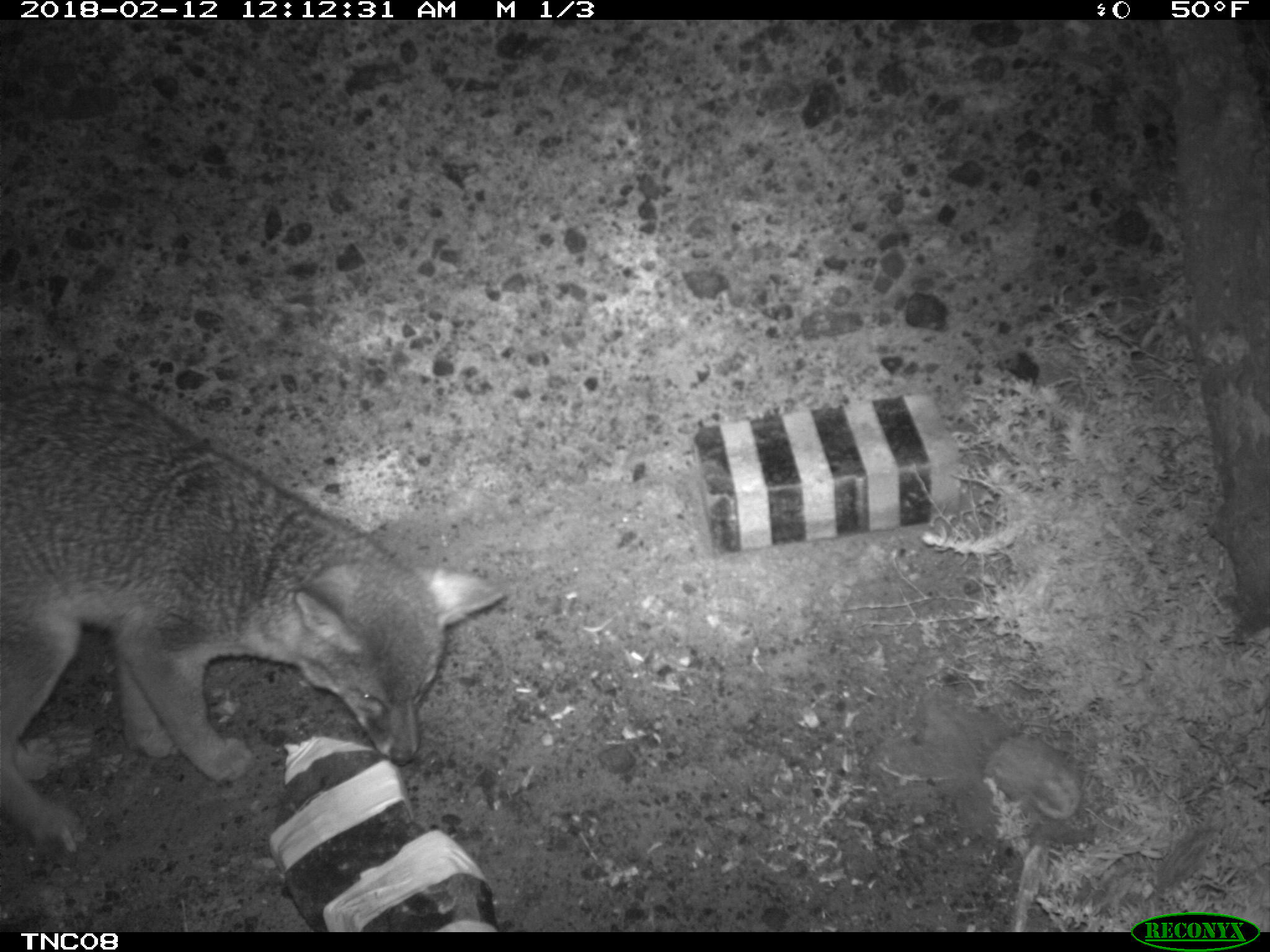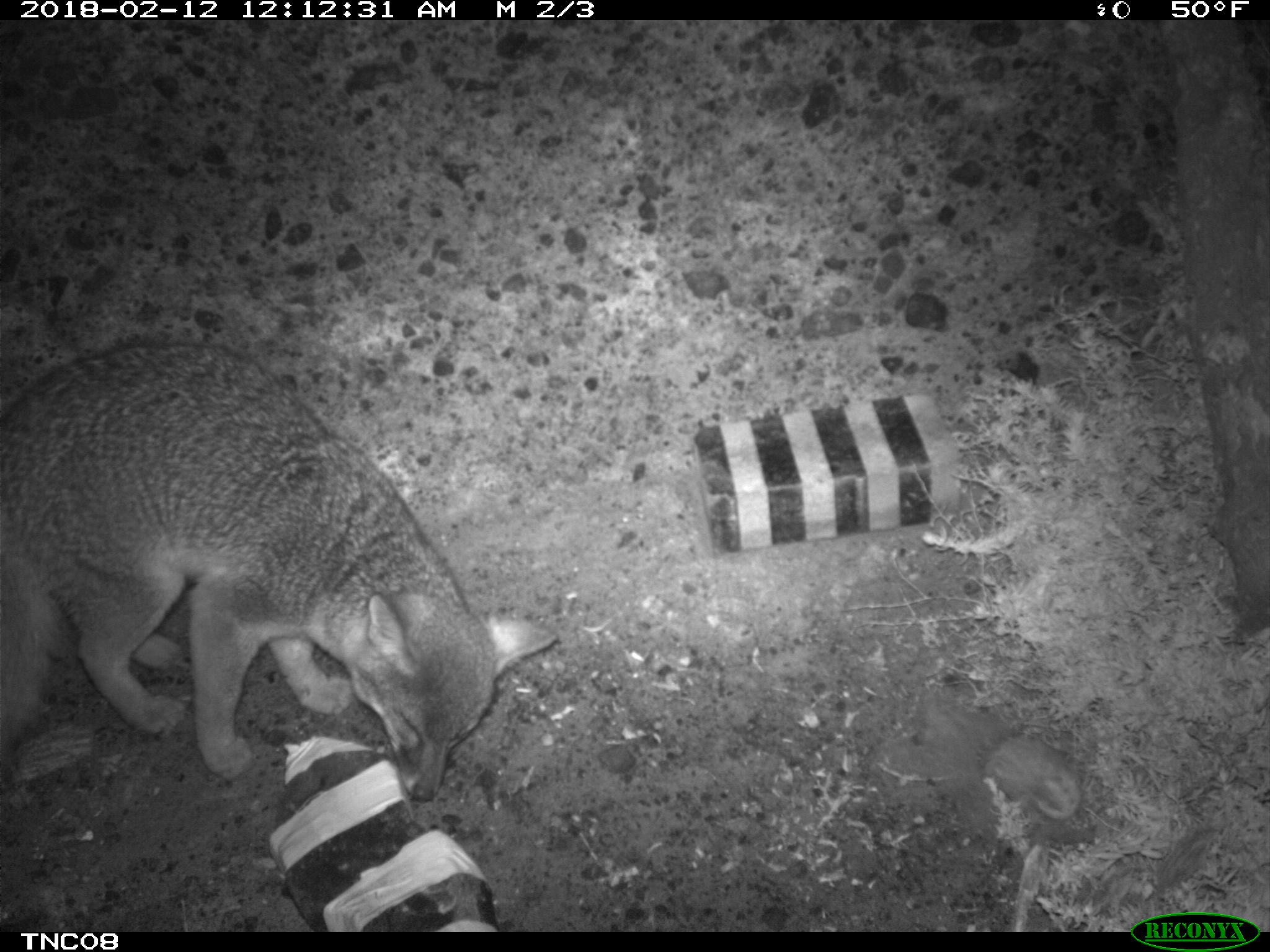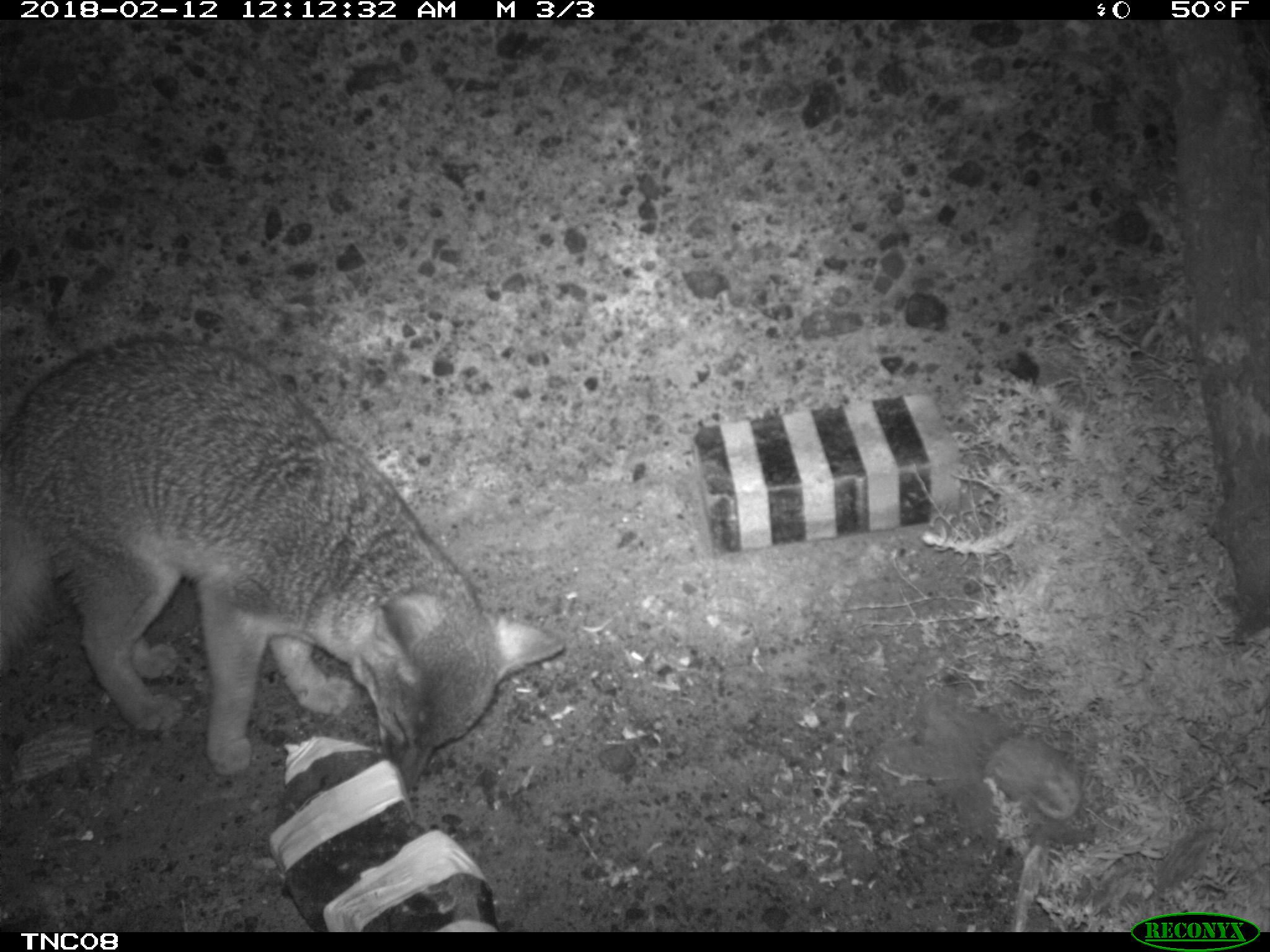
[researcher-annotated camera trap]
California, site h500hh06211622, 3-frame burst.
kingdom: Animalia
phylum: Chordata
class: Mammalia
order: Carnivora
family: Canidae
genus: Urocyon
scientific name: Urocyon littoralis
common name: island fox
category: fox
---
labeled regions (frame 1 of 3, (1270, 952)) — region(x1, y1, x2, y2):
fox: region(0, 384, 507, 858)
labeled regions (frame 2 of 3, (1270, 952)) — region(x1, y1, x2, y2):
fox: region(0, 335, 558, 800)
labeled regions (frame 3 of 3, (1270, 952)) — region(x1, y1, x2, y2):
fox: region(0, 334, 565, 790)